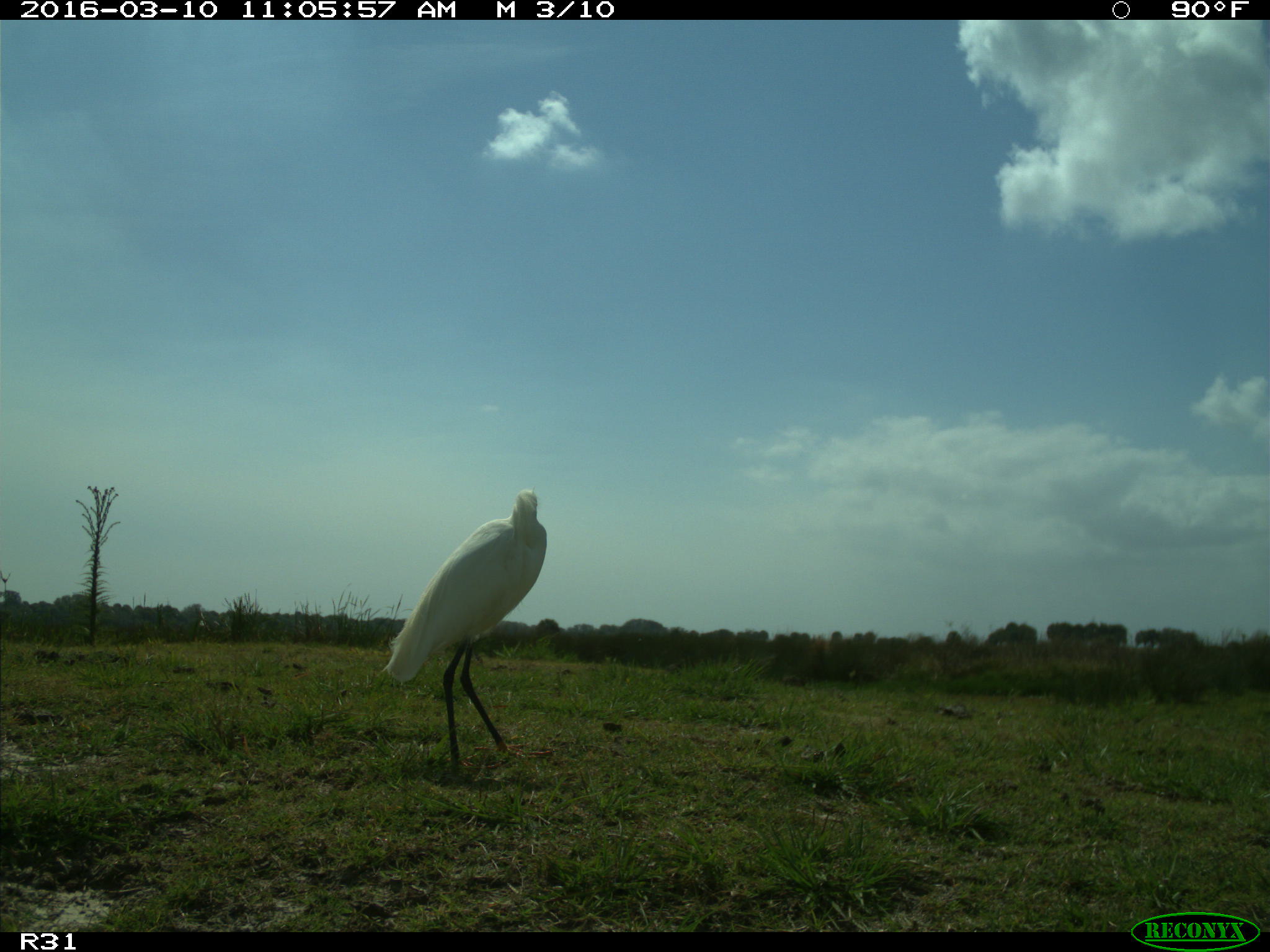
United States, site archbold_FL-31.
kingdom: Animalia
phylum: Chordata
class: Aves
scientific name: Aves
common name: birds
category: unidentified bird